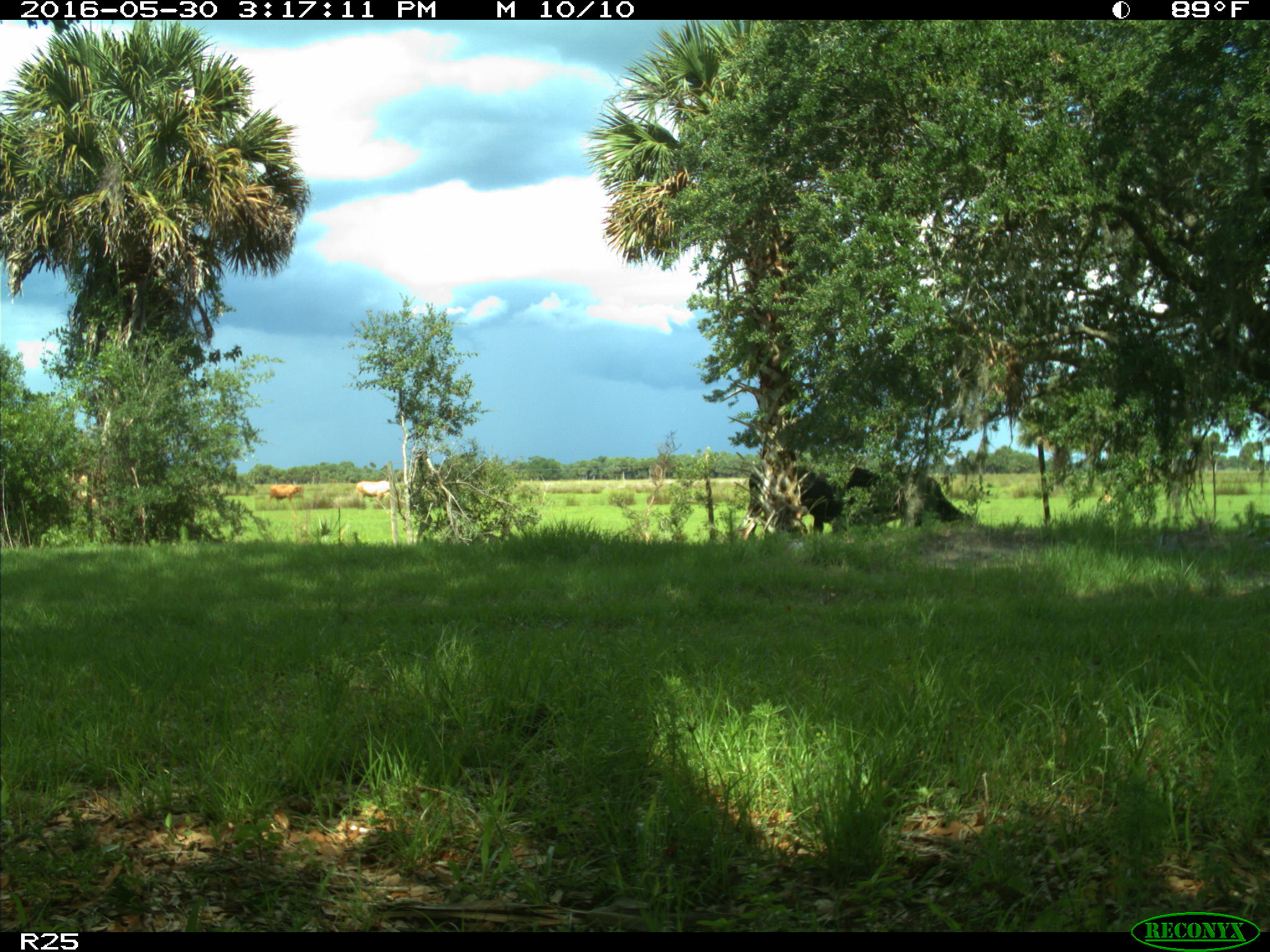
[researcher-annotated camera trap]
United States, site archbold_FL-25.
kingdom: Animalia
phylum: Chordata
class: Mammalia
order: Artiodactyla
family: Bovidae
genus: Bos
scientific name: Bos taurus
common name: domestic cow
Bos taurus (domestic cow).